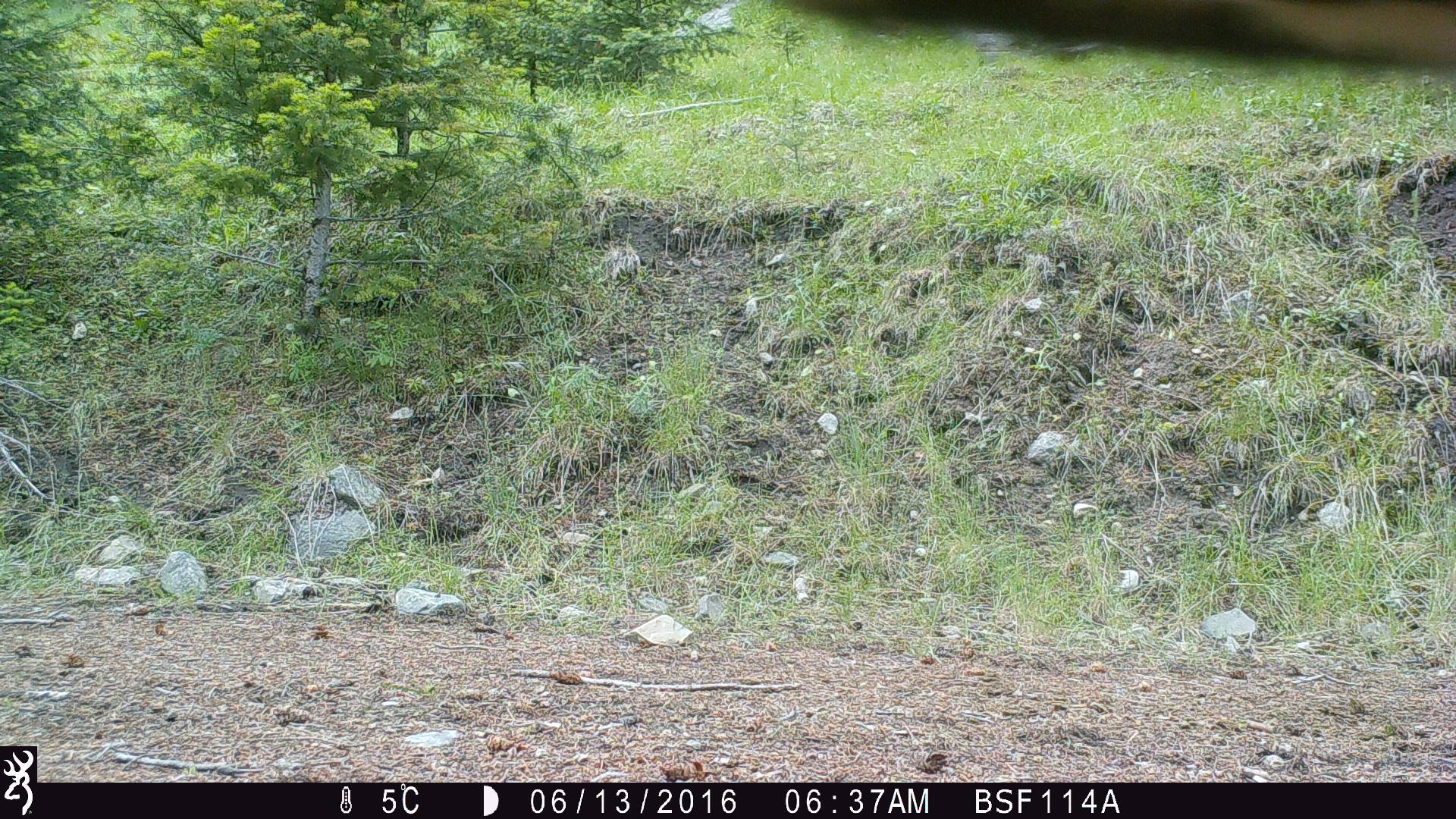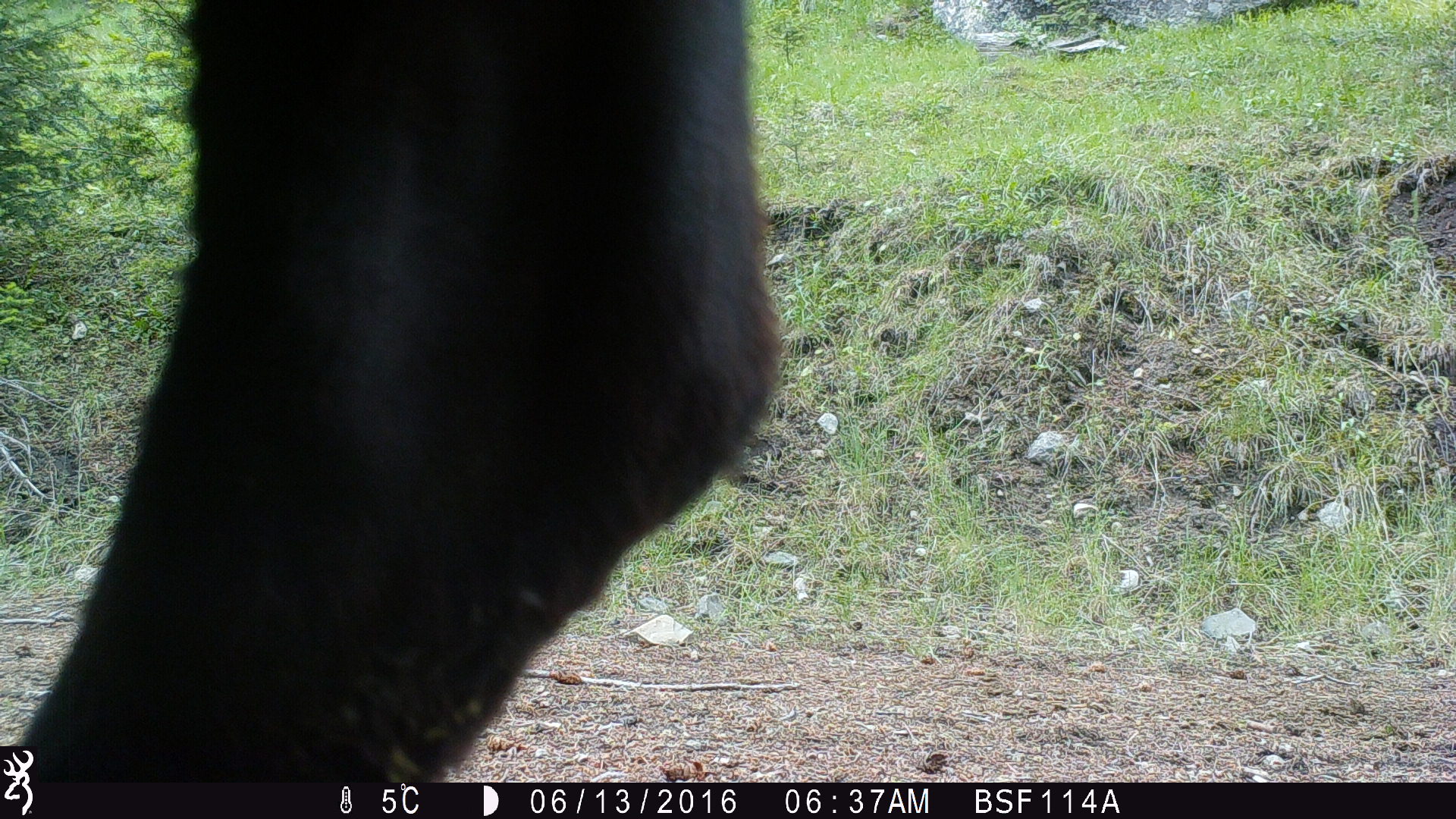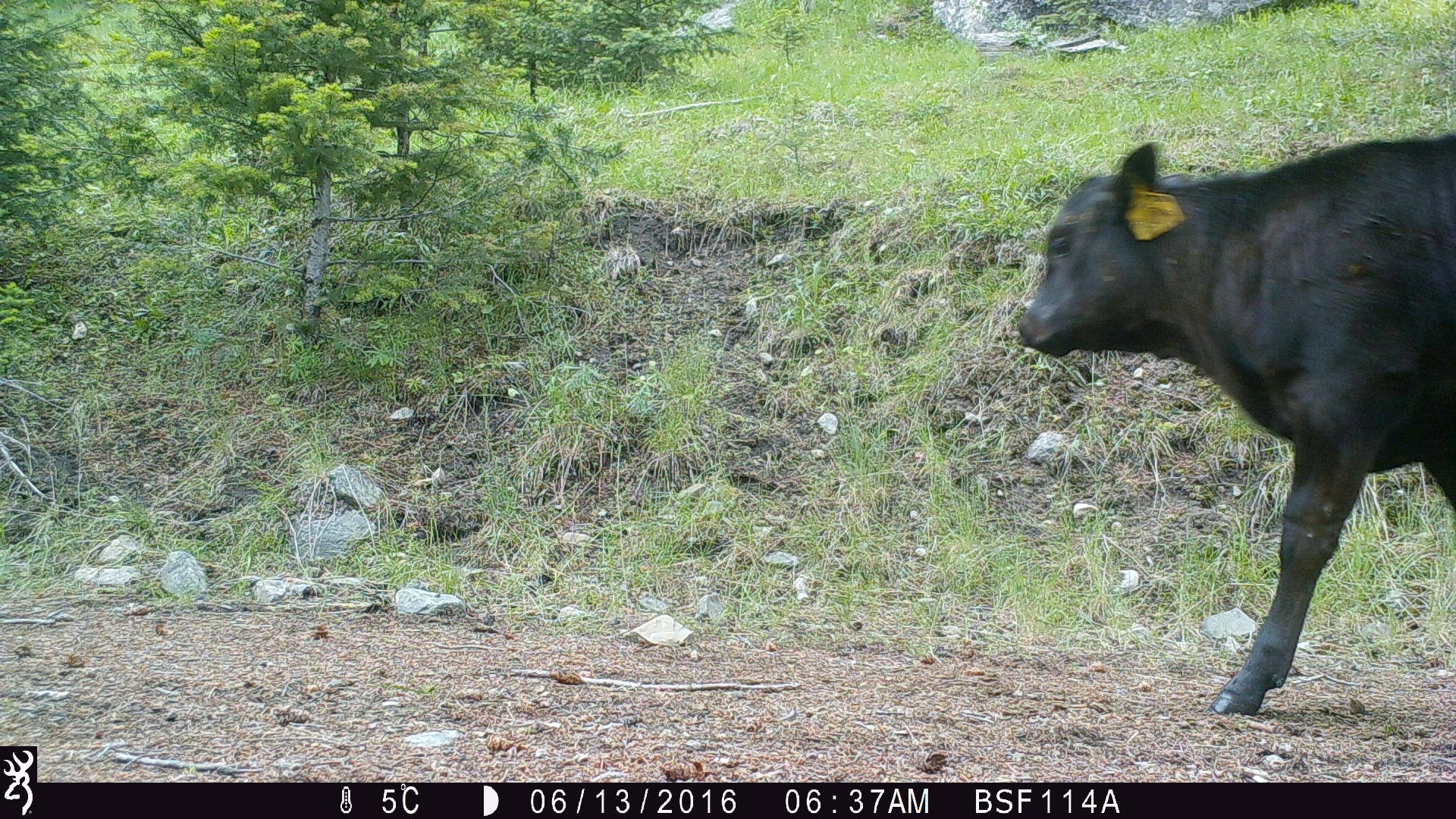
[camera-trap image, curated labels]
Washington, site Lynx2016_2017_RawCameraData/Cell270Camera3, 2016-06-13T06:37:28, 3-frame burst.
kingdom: Animalia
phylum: Chordata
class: Mammalia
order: Artiodactyla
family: Bovidae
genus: Bos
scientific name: Bos taurus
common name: domestic cattle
Domestic cattle (Bos taurus). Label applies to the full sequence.